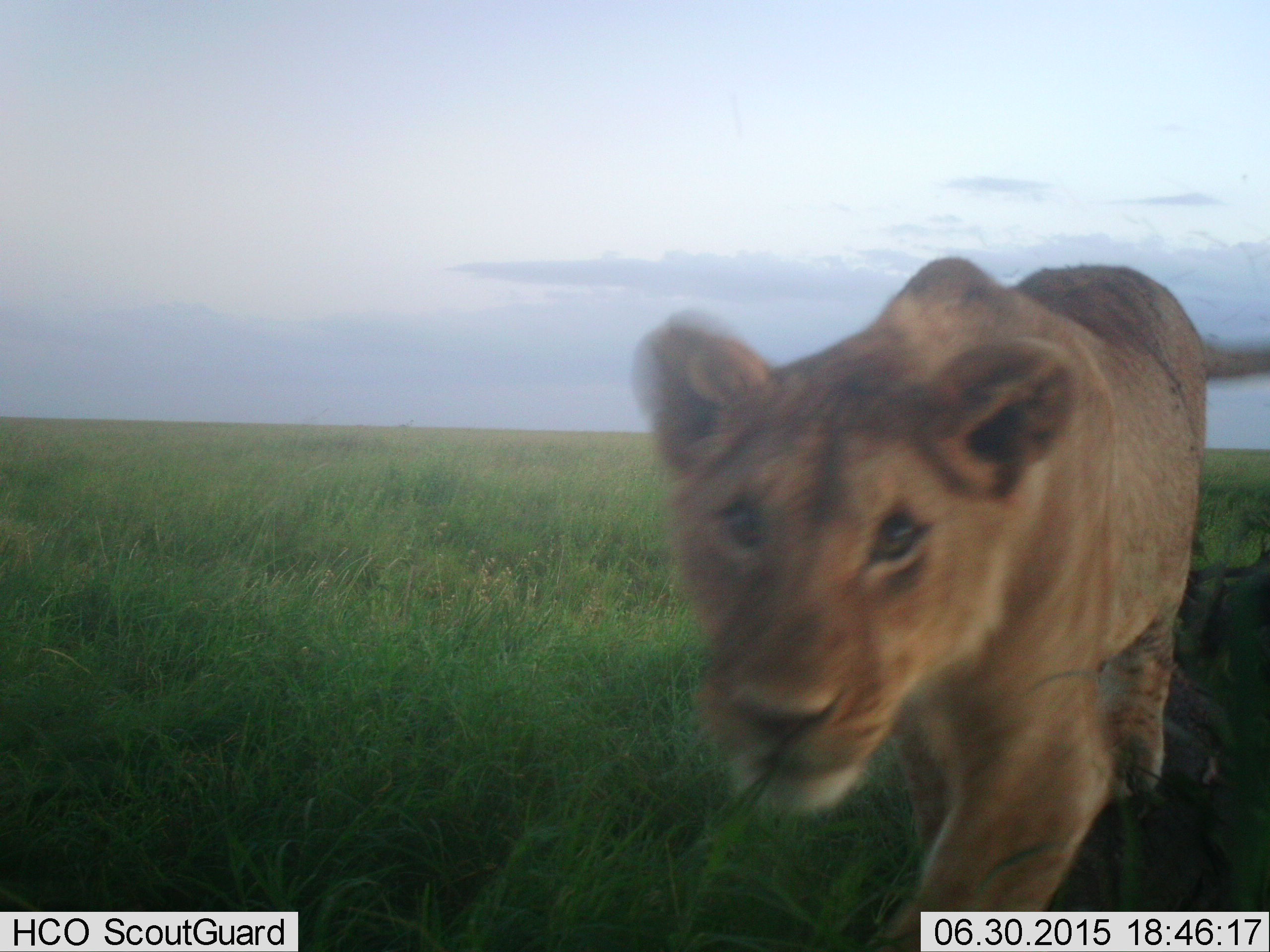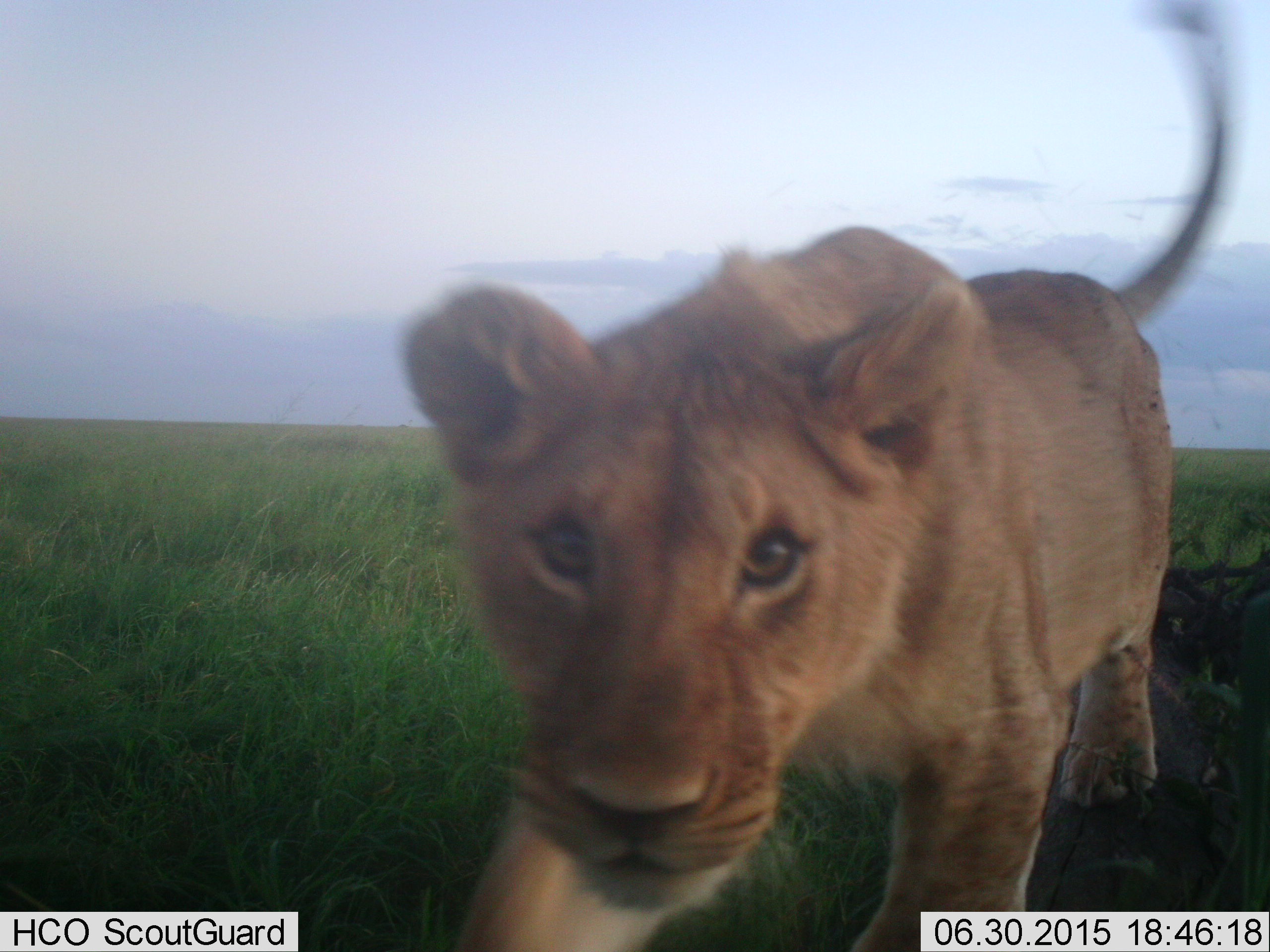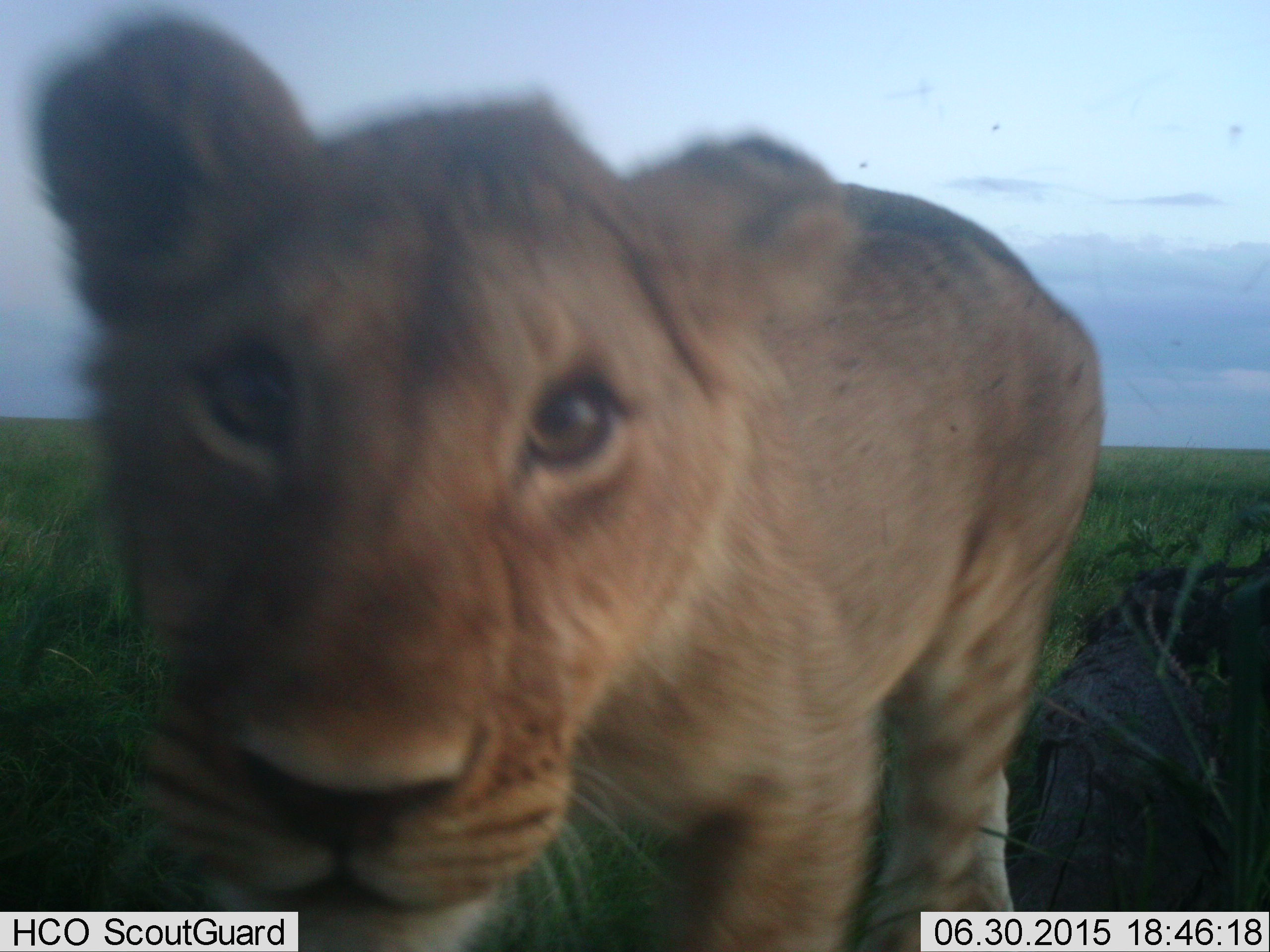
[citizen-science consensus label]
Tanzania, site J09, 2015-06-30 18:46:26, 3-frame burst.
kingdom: Animalia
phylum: Chordata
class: Mammalia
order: Carnivora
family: Felidae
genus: Panthera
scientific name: Panthera leo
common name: lion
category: lionfemale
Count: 1.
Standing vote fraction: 10%.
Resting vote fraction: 0%.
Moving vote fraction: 70%.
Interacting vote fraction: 30%.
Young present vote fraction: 60%.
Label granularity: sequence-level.